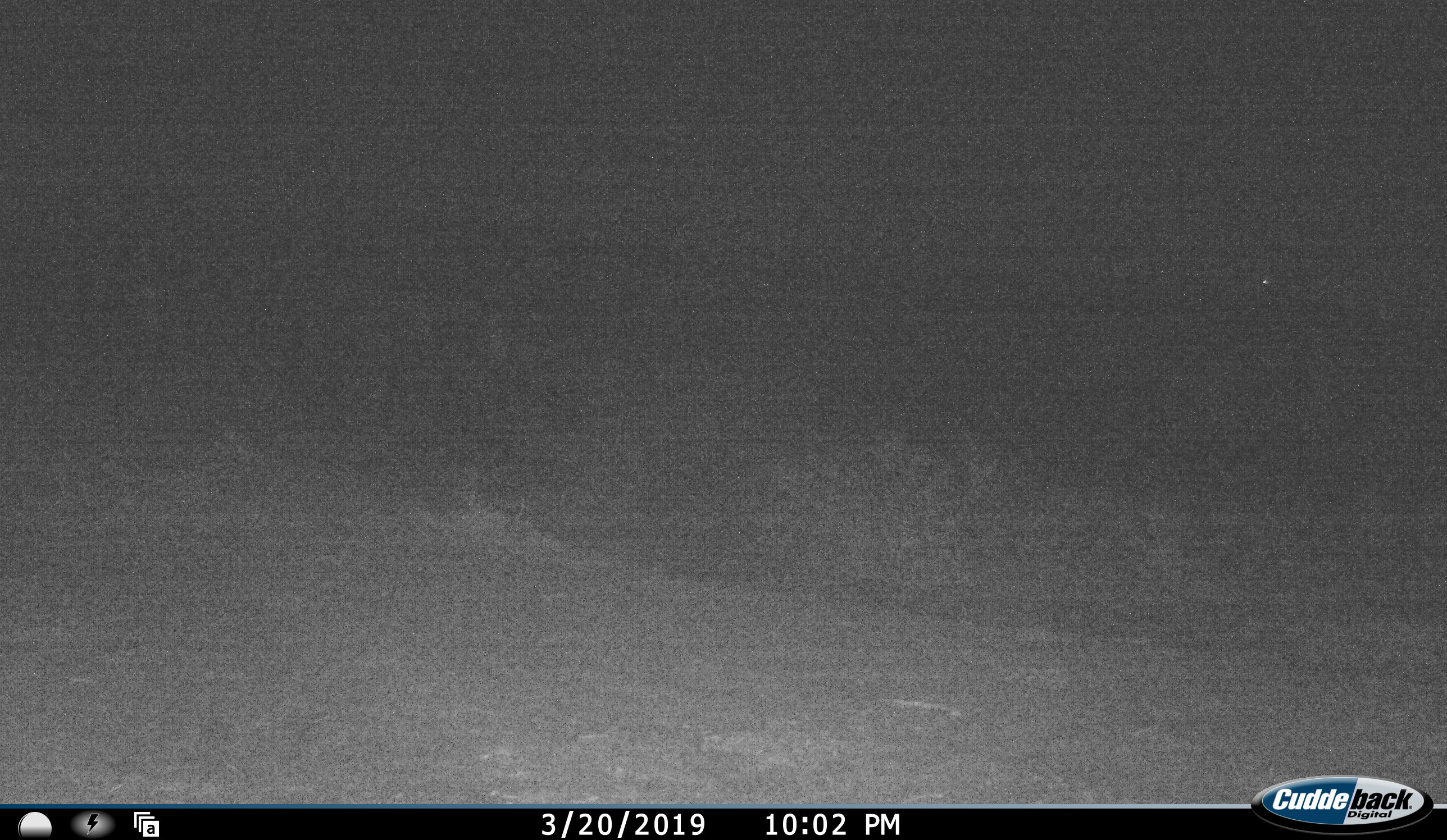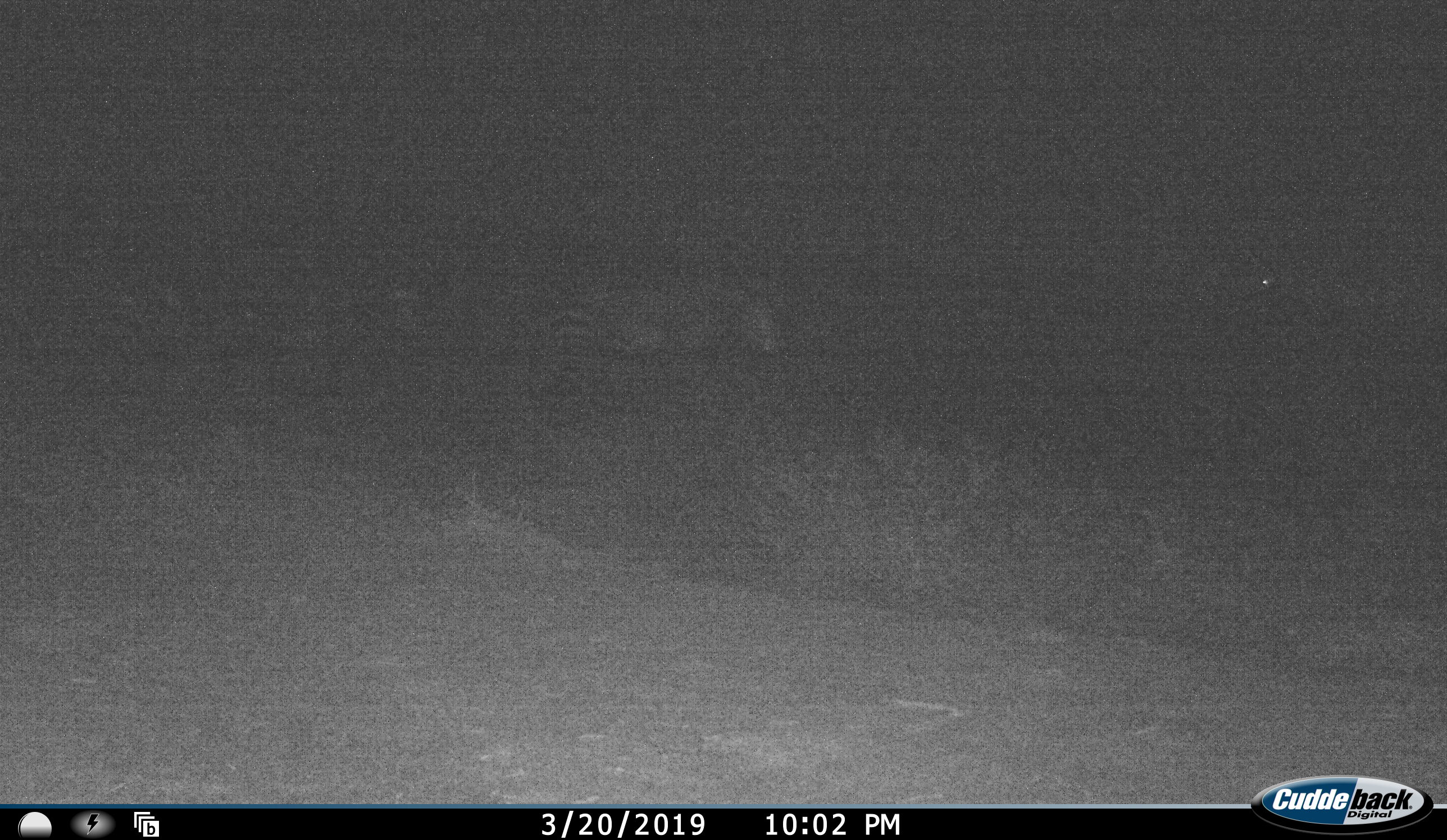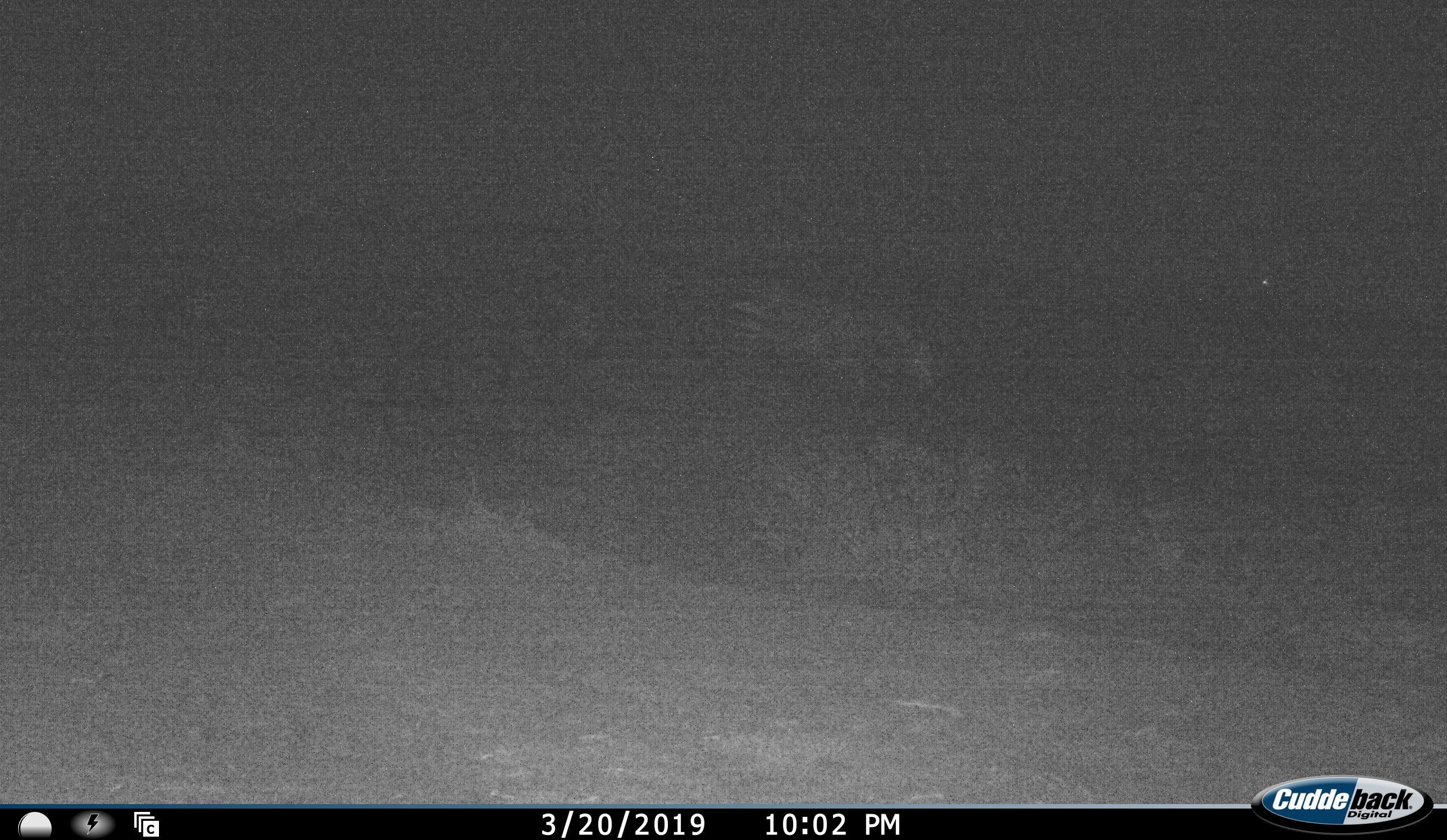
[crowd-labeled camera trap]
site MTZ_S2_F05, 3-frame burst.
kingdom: Animalia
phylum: Chordata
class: Mammalia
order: Perissodactyla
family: Equidae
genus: Equus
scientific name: Equus zebra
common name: mountain zebra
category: zebramountain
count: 1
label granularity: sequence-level